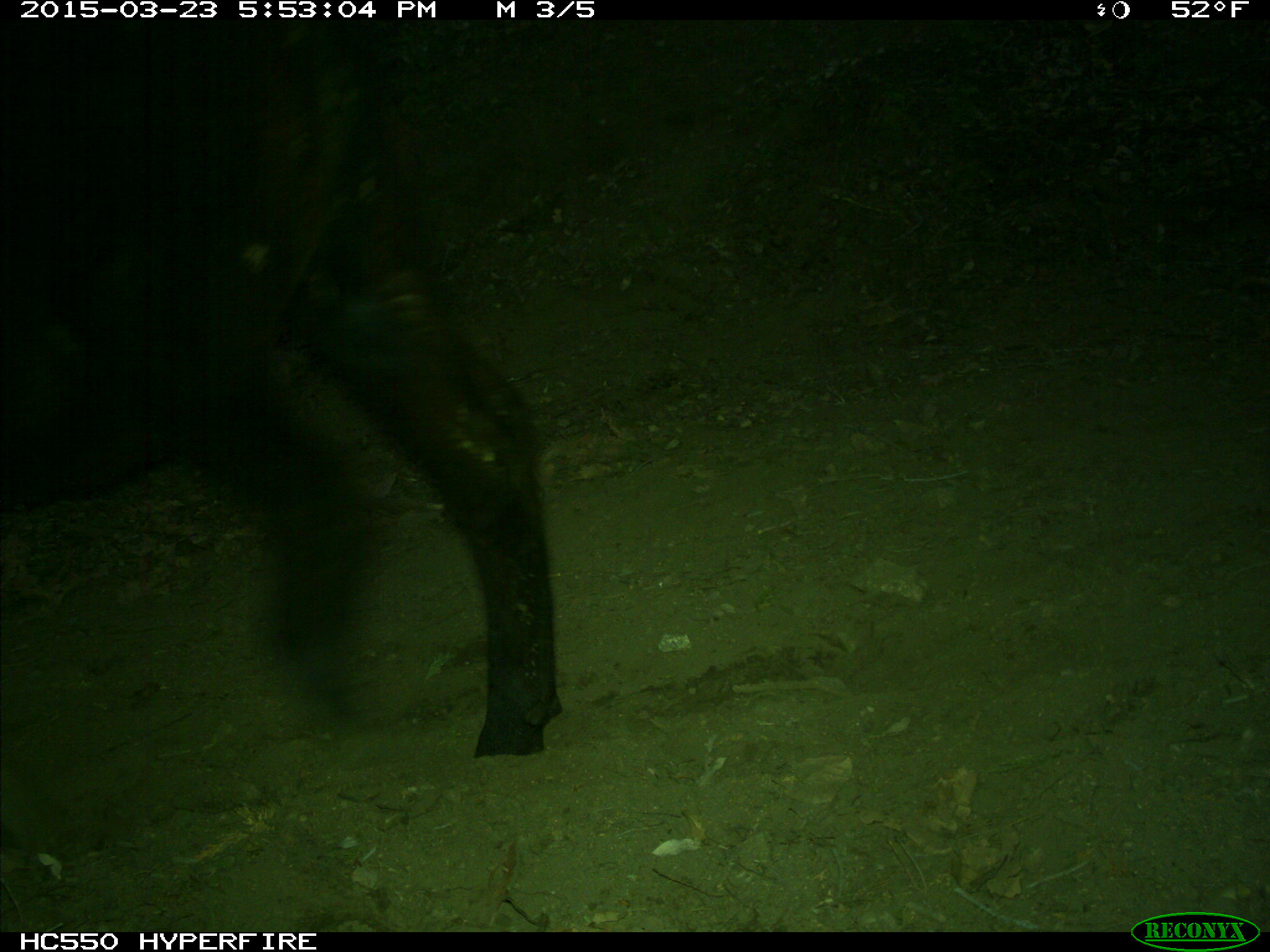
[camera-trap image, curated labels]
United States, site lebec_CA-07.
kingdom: Animalia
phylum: Chordata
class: Mammalia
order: Artiodactyla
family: Bovidae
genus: Bos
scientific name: Bos taurus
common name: domestic cow